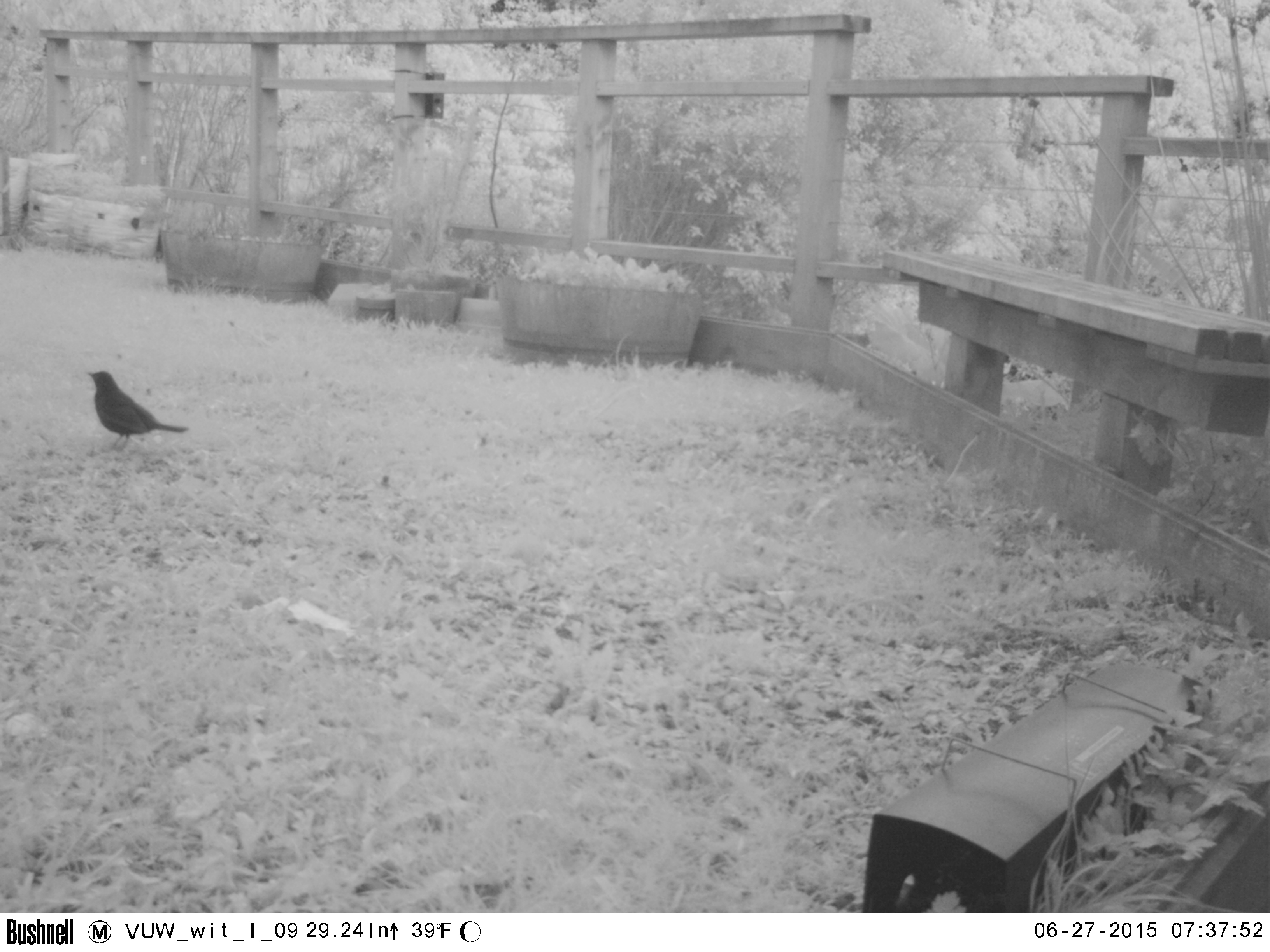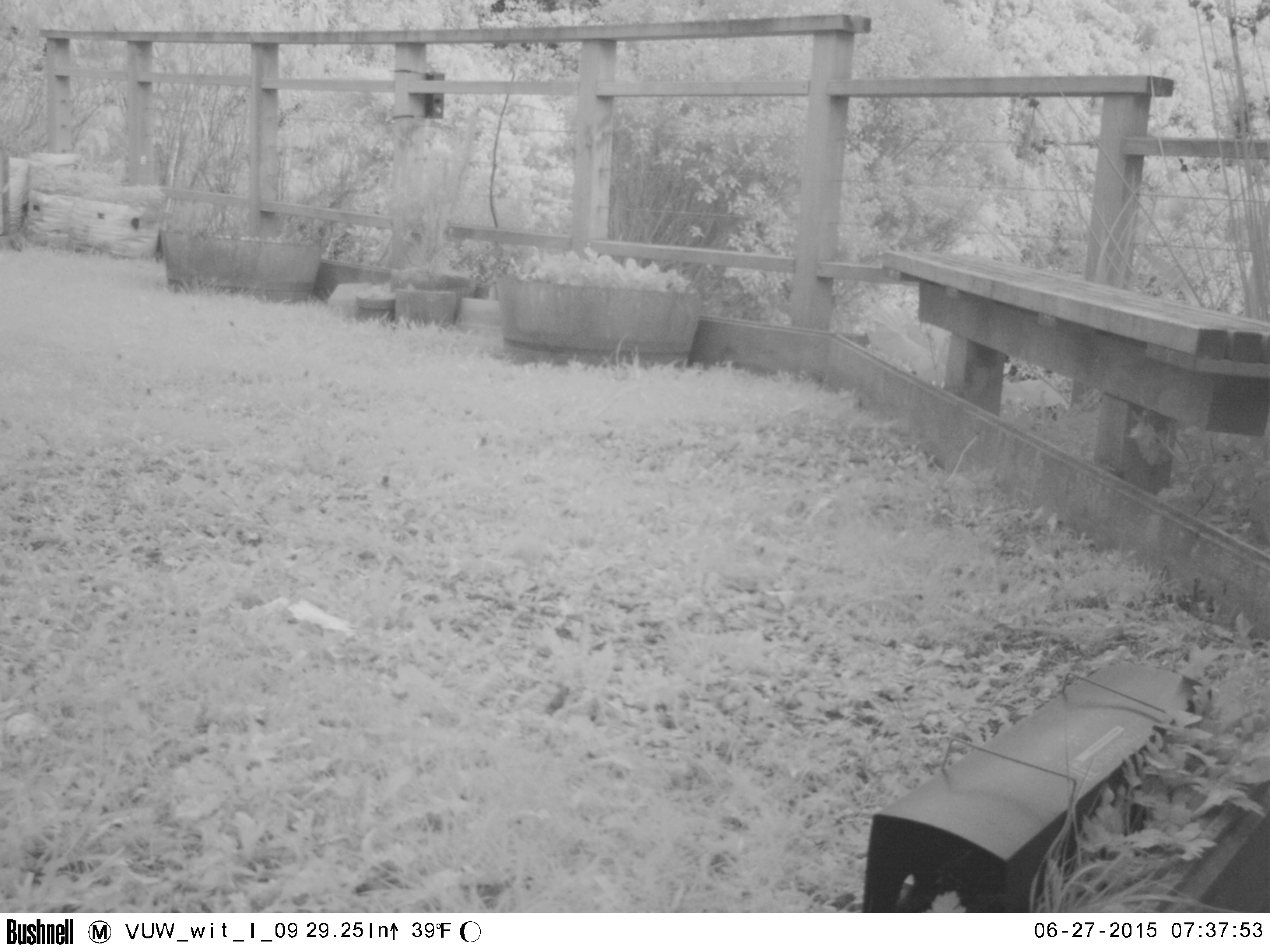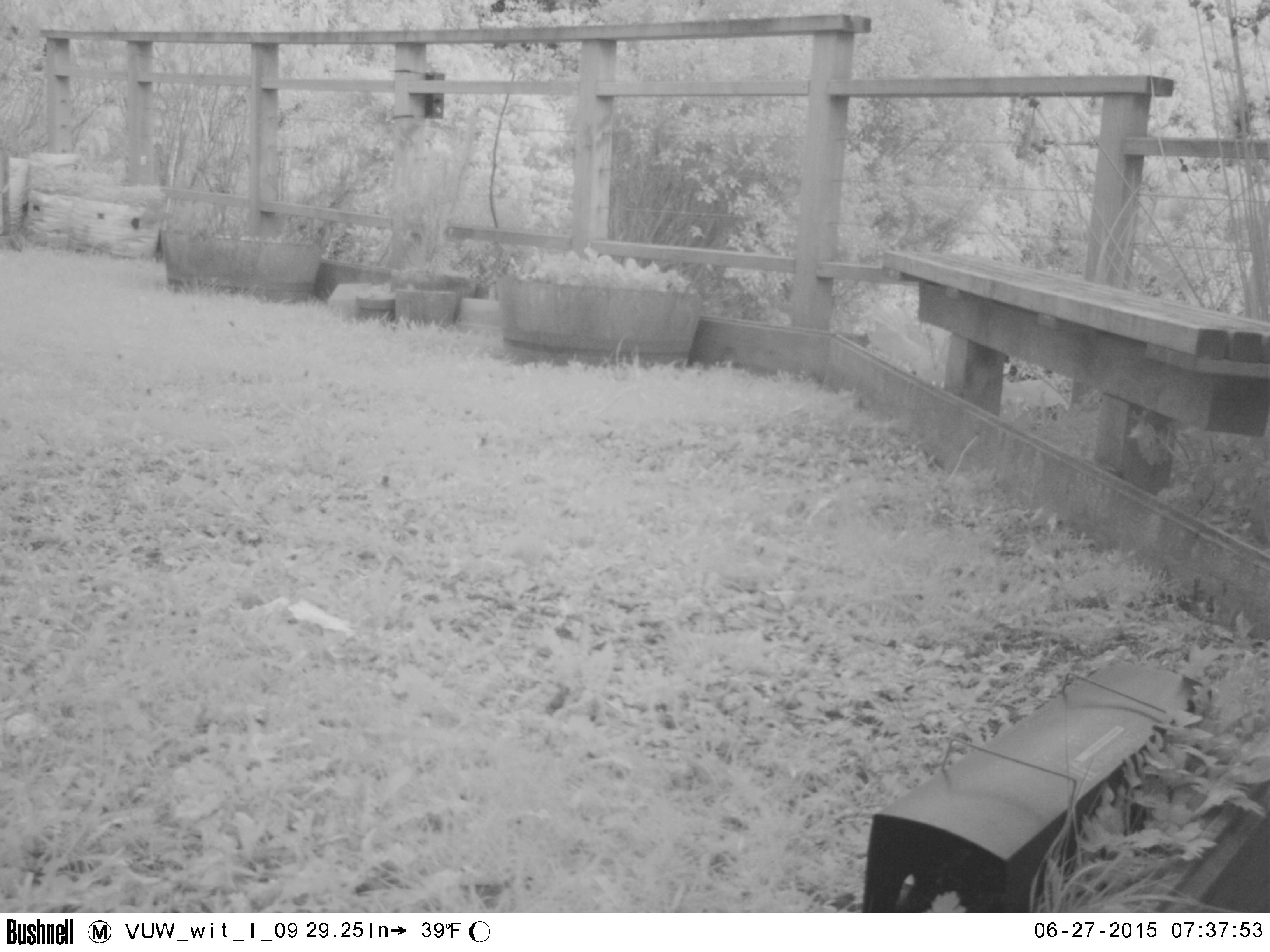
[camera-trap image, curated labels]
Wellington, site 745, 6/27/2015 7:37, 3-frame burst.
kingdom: Animalia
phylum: Chordata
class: Aves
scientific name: Aves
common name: bird